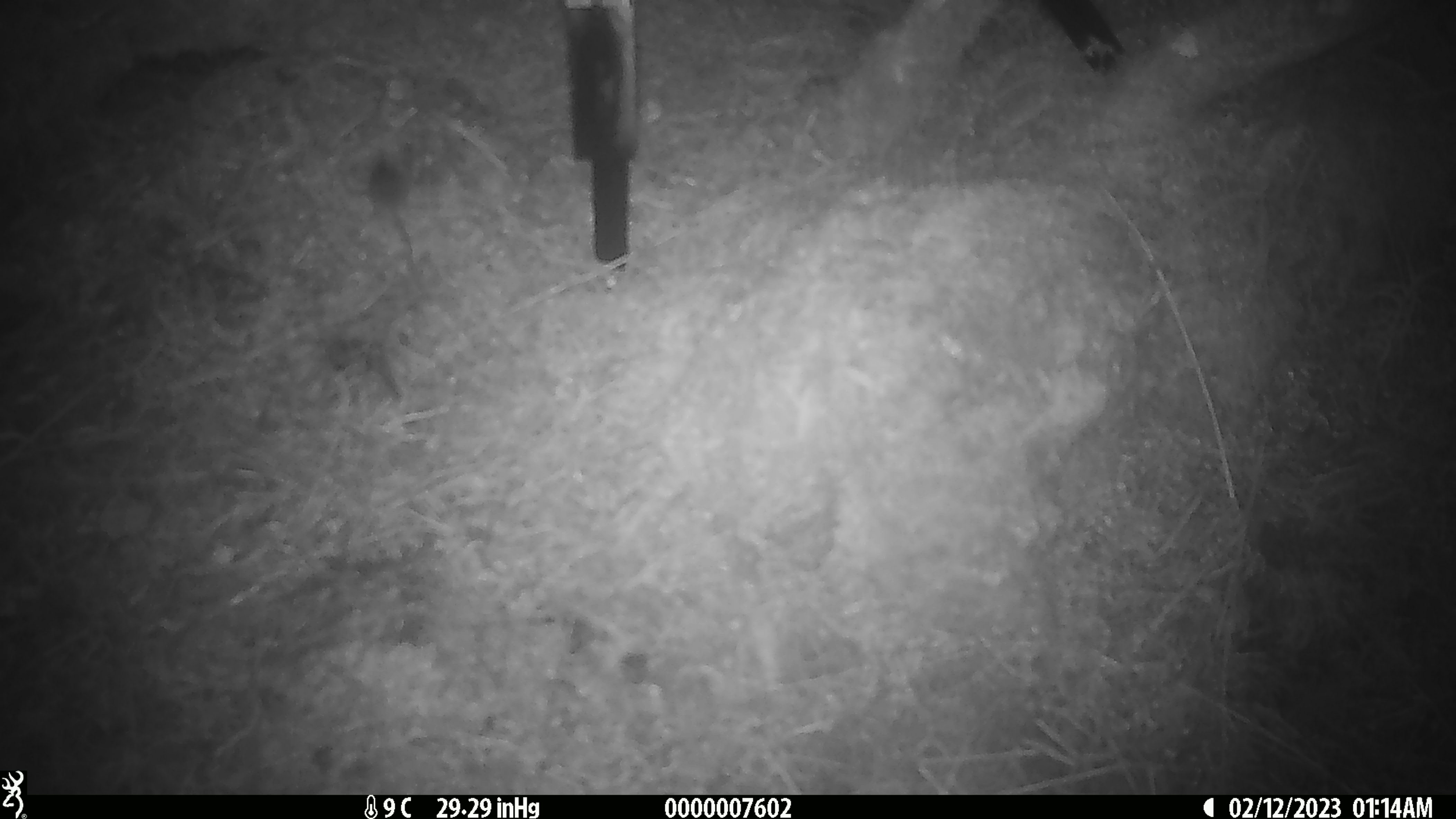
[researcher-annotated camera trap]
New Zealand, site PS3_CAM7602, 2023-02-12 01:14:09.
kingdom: Animalia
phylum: Chordata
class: Mammalia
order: Rodentia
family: Muridae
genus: Mus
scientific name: Mus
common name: mouse